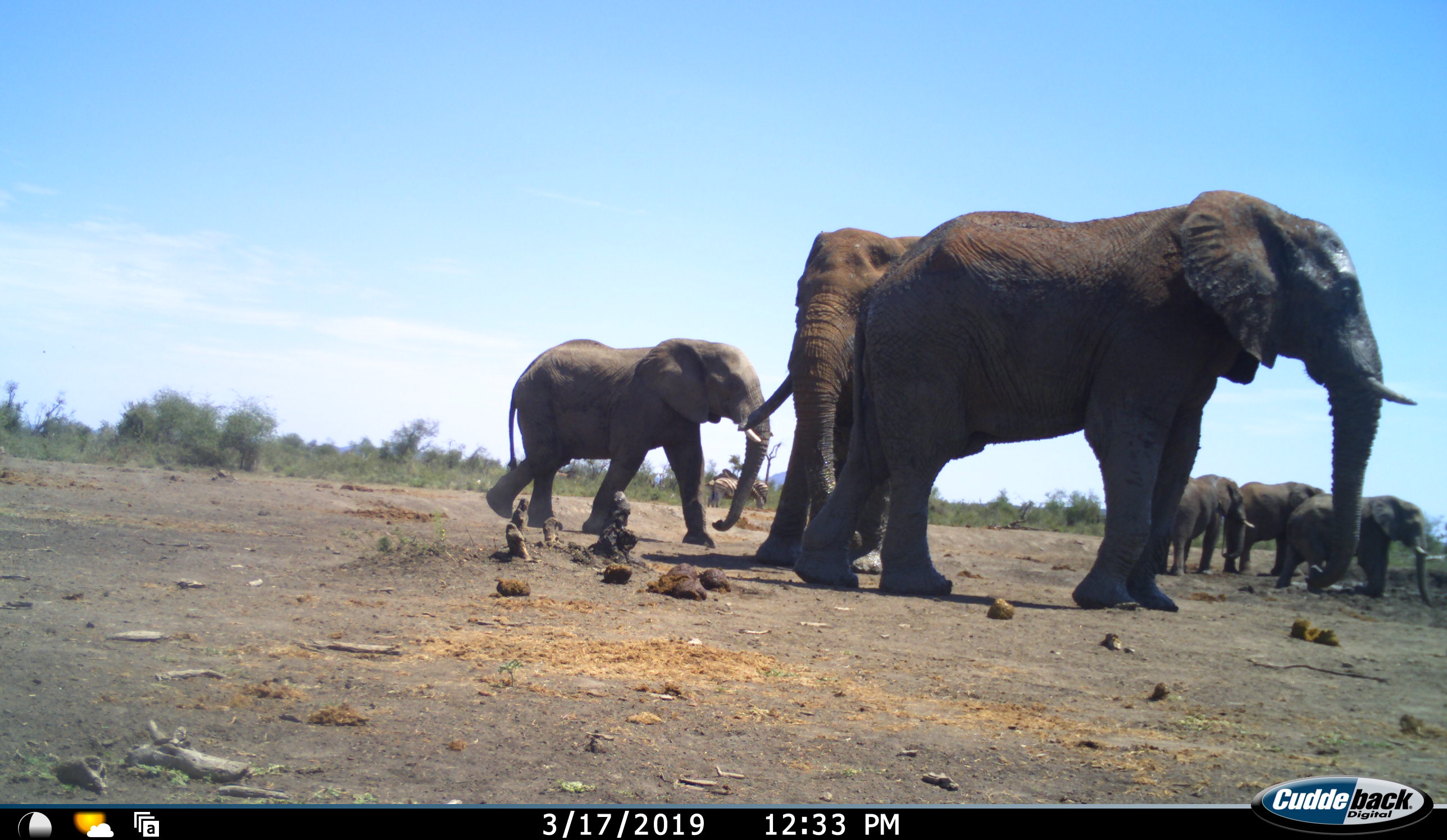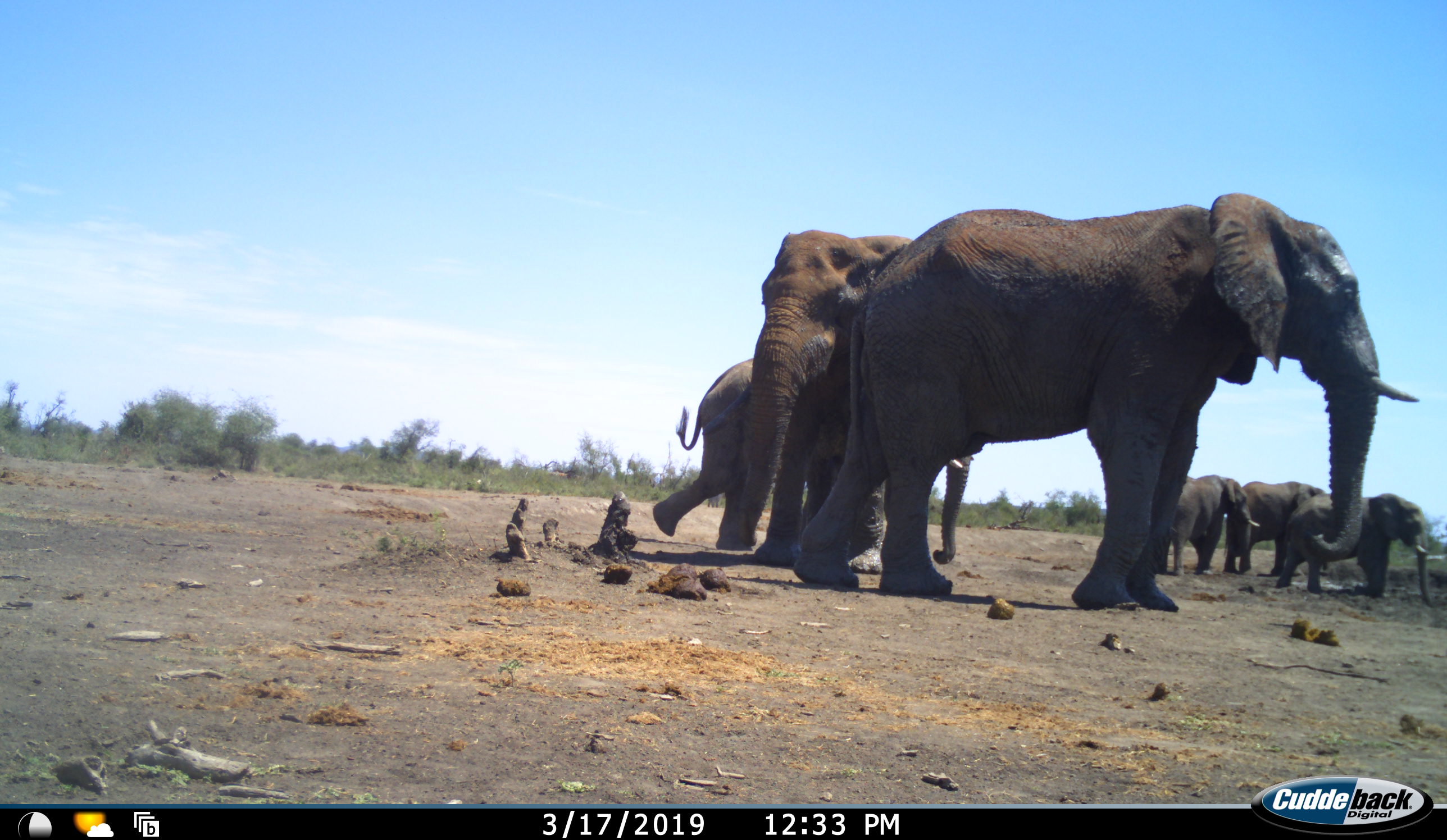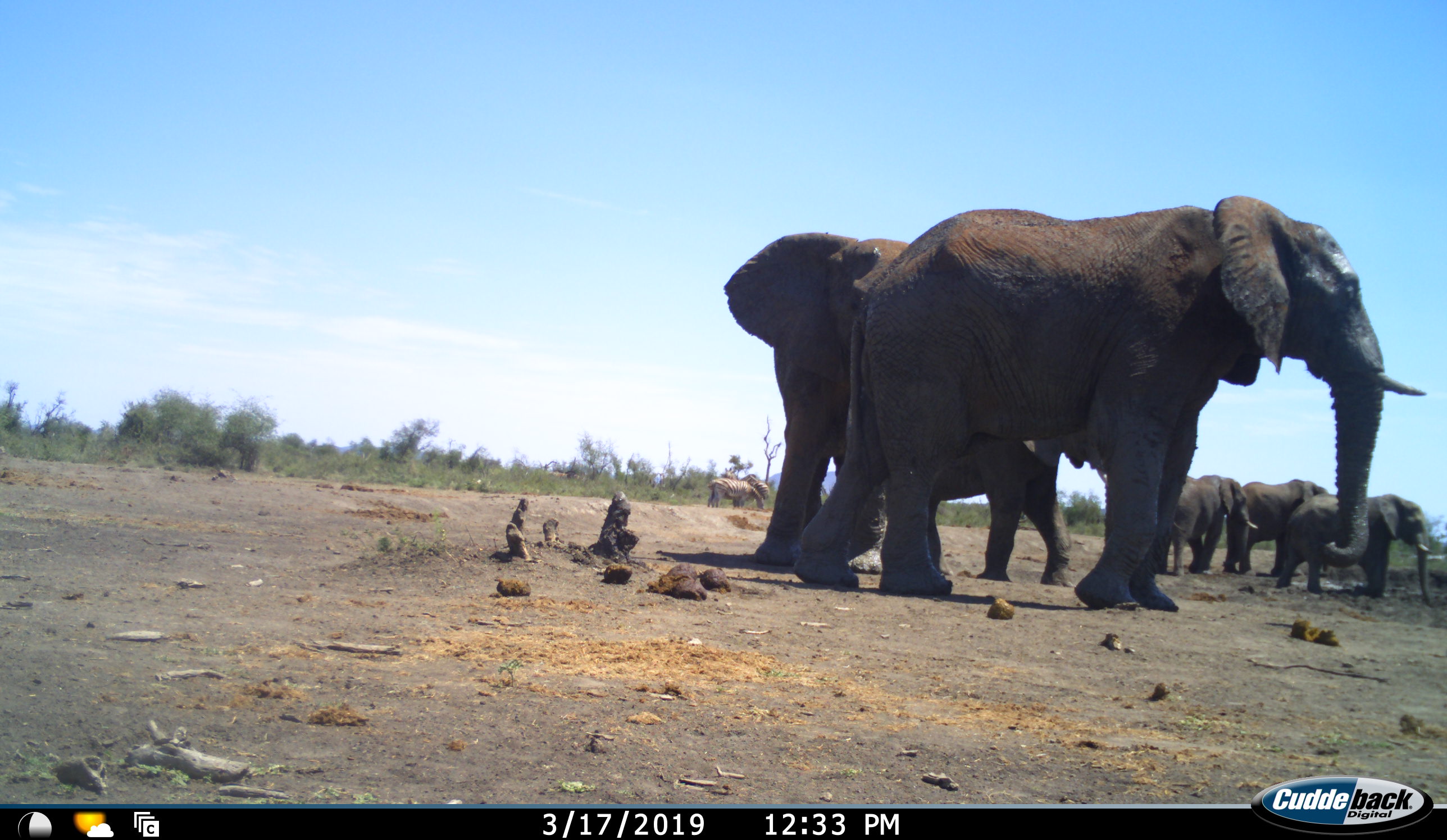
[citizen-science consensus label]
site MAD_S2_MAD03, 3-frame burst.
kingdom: Animalia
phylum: Chordata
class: Mammalia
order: Proboscidea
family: Elephantidae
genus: Loxodonta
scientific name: Loxodonta africana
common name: african bush elephant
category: elephant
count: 6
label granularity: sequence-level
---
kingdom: Animalia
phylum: Chordata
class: Mammalia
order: Perissodactyla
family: Equidae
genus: Equus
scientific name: Equus quagga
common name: plains zebra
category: zebraplains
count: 2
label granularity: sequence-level